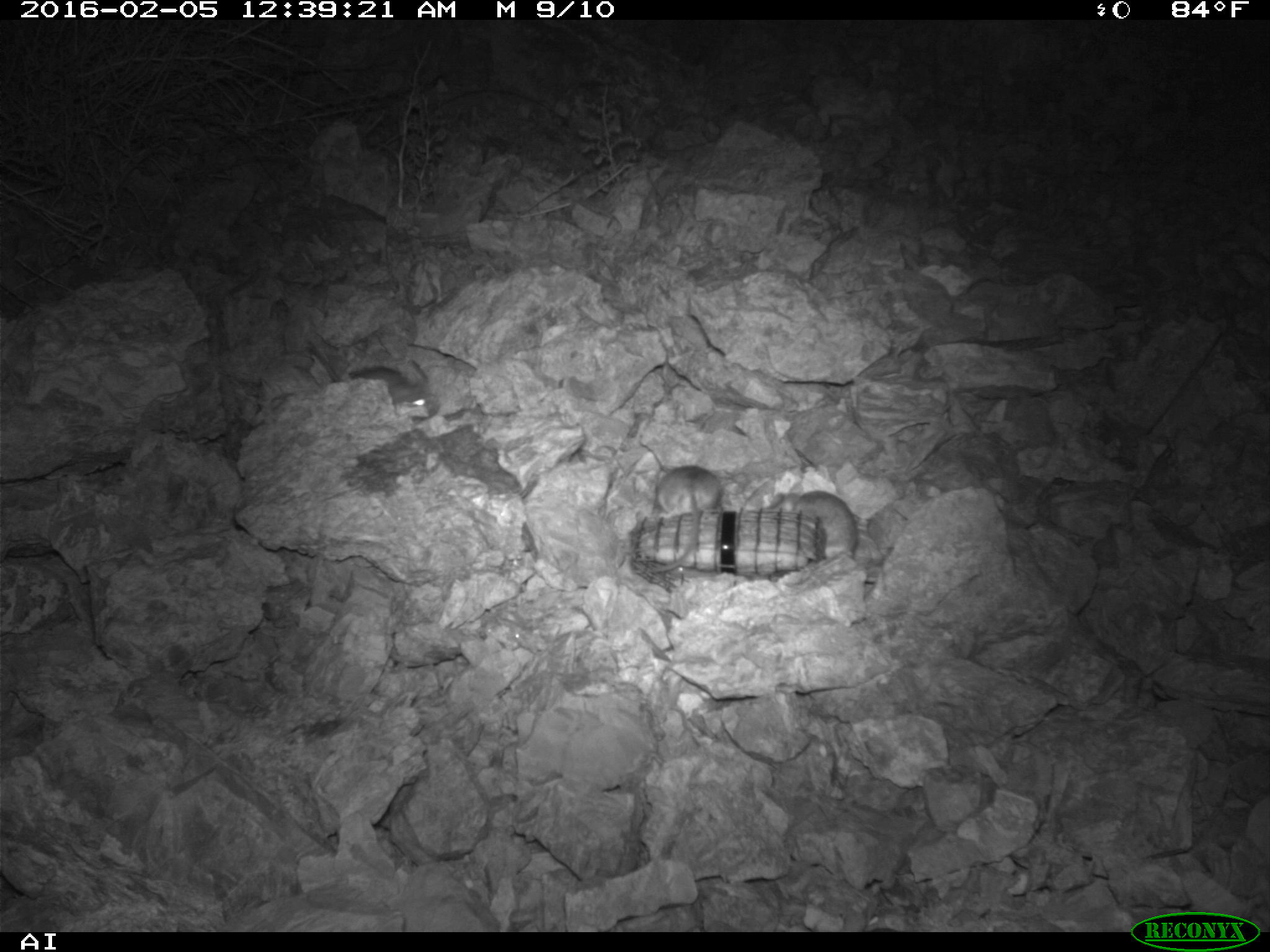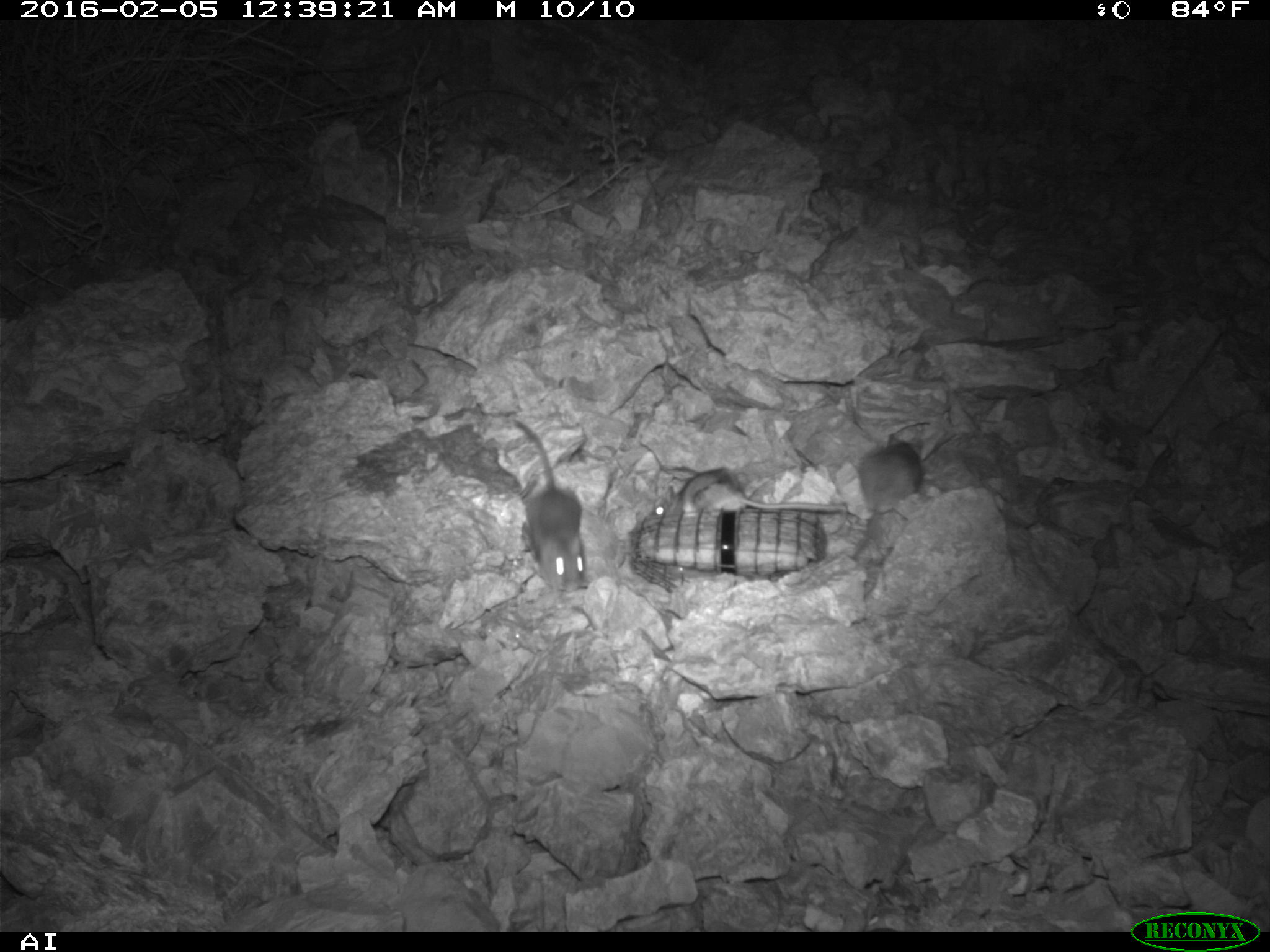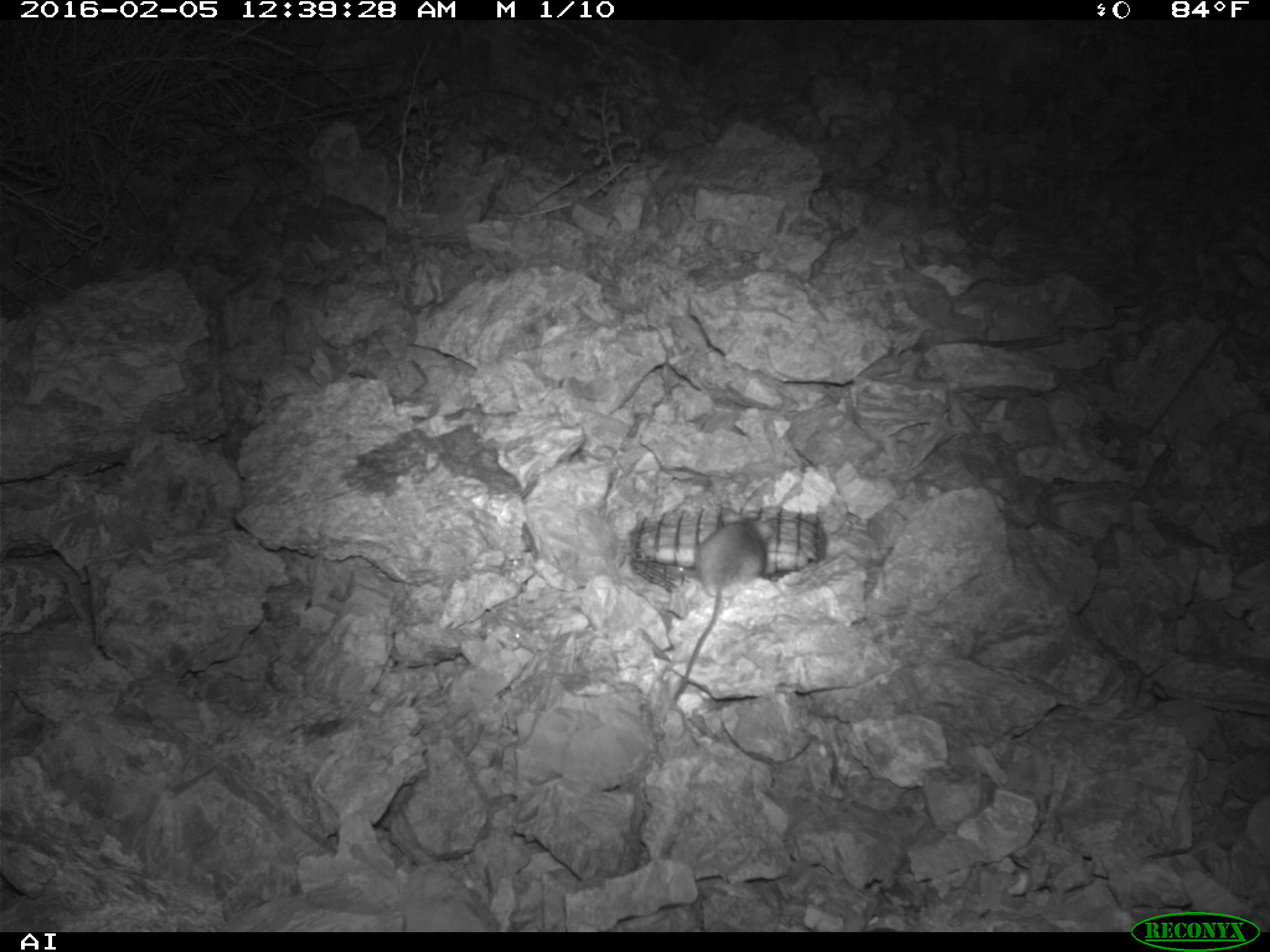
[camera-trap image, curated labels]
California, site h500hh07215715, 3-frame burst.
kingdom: Animalia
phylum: Chordata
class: Mammalia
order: Rodentia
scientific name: Rodentia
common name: rodent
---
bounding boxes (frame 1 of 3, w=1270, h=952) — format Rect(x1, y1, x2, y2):
rodent: Rect(770, 482, 859, 588); Rect(642, 465, 723, 573); Rect(348, 359, 439, 422)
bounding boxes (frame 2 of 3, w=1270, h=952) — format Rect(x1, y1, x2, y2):
rodent: Rect(512, 418, 586, 592); Rect(653, 470, 846, 516); Rect(858, 433, 923, 518)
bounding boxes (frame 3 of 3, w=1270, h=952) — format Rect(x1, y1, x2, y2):
rodent: Rect(672, 508, 773, 701)